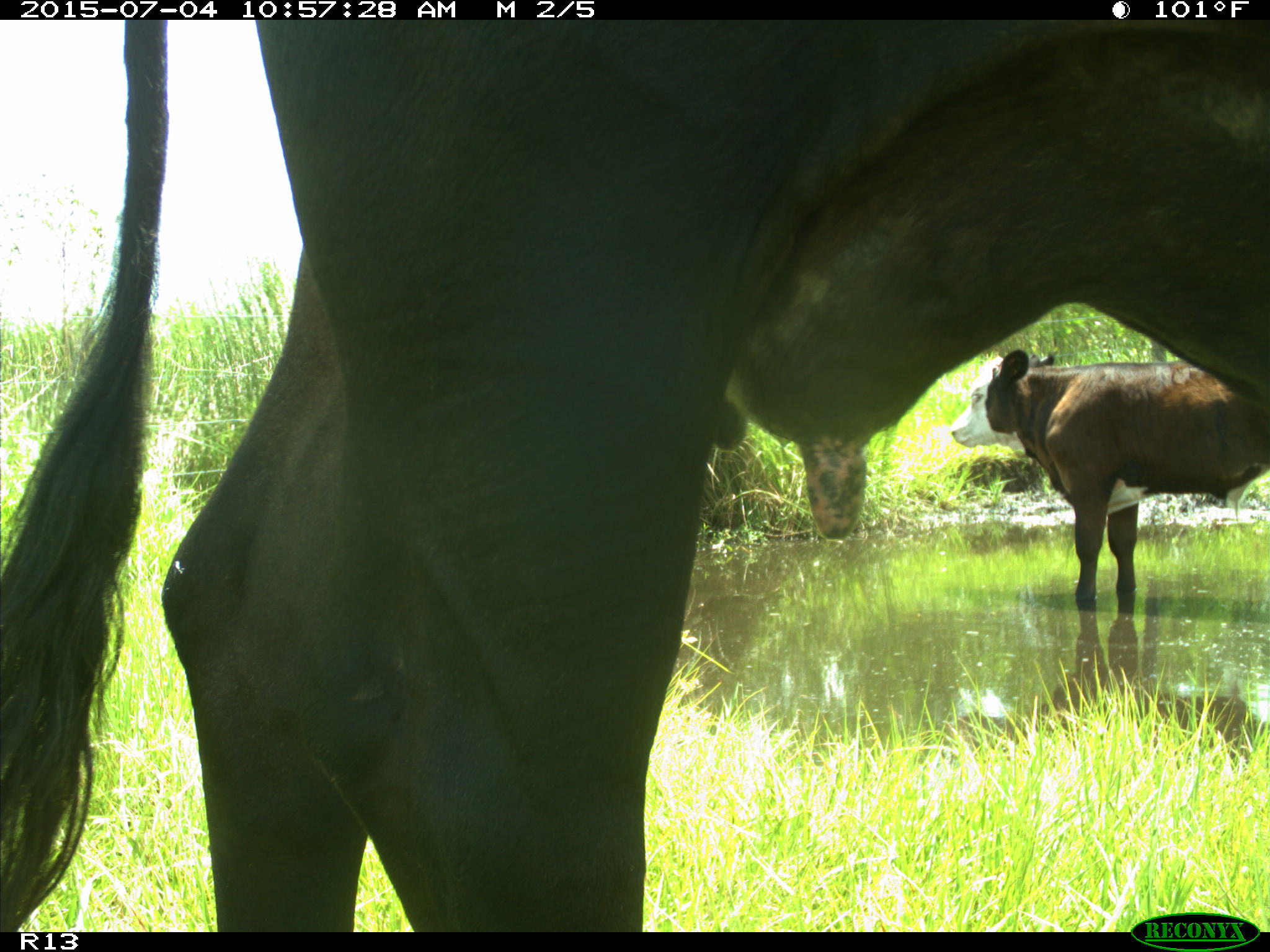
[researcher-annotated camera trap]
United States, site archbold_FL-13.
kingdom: Animalia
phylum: Chordata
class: Mammalia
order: Artiodactyla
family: Bovidae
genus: Bos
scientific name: Bos taurus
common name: domestic cow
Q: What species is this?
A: Bos taurus (domestic cow).